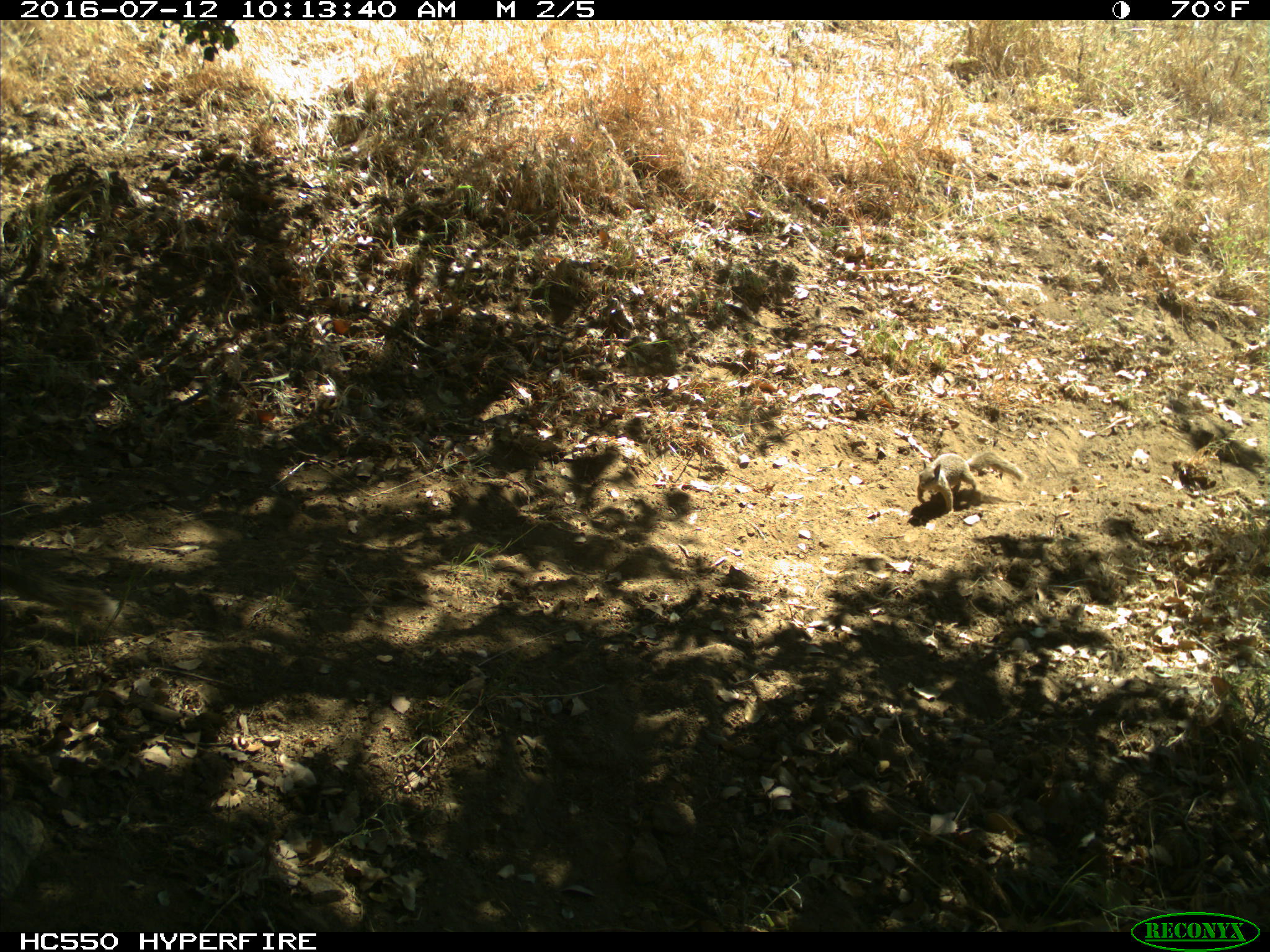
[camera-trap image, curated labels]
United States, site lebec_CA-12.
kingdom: Animalia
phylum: Chordata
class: Mammalia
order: Rodentia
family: Sciuridae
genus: Otospermophilus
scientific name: Otospermophilus beecheyi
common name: california ground squirrel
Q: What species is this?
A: Otospermophilus beecheyi (california ground squirrel).